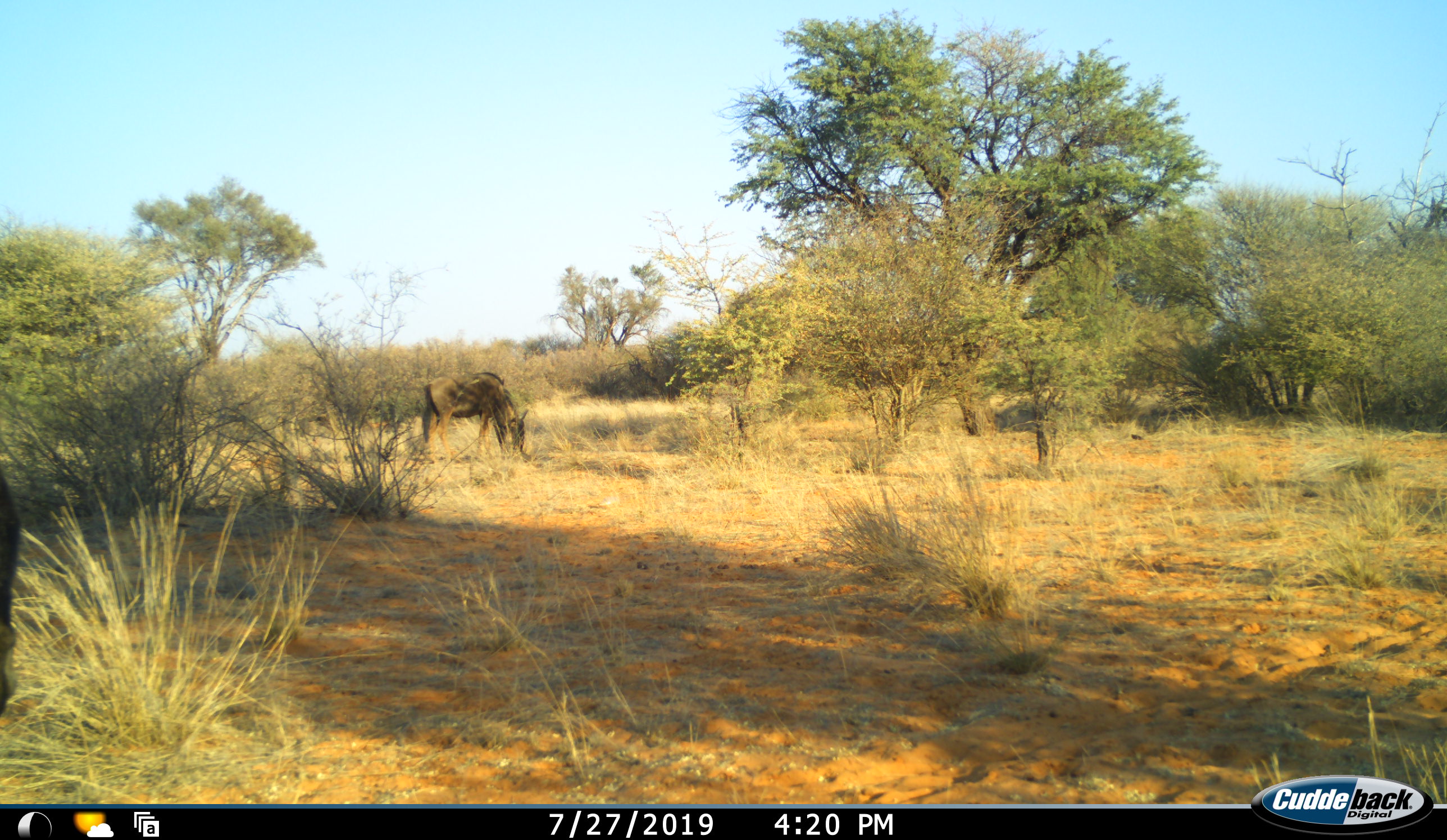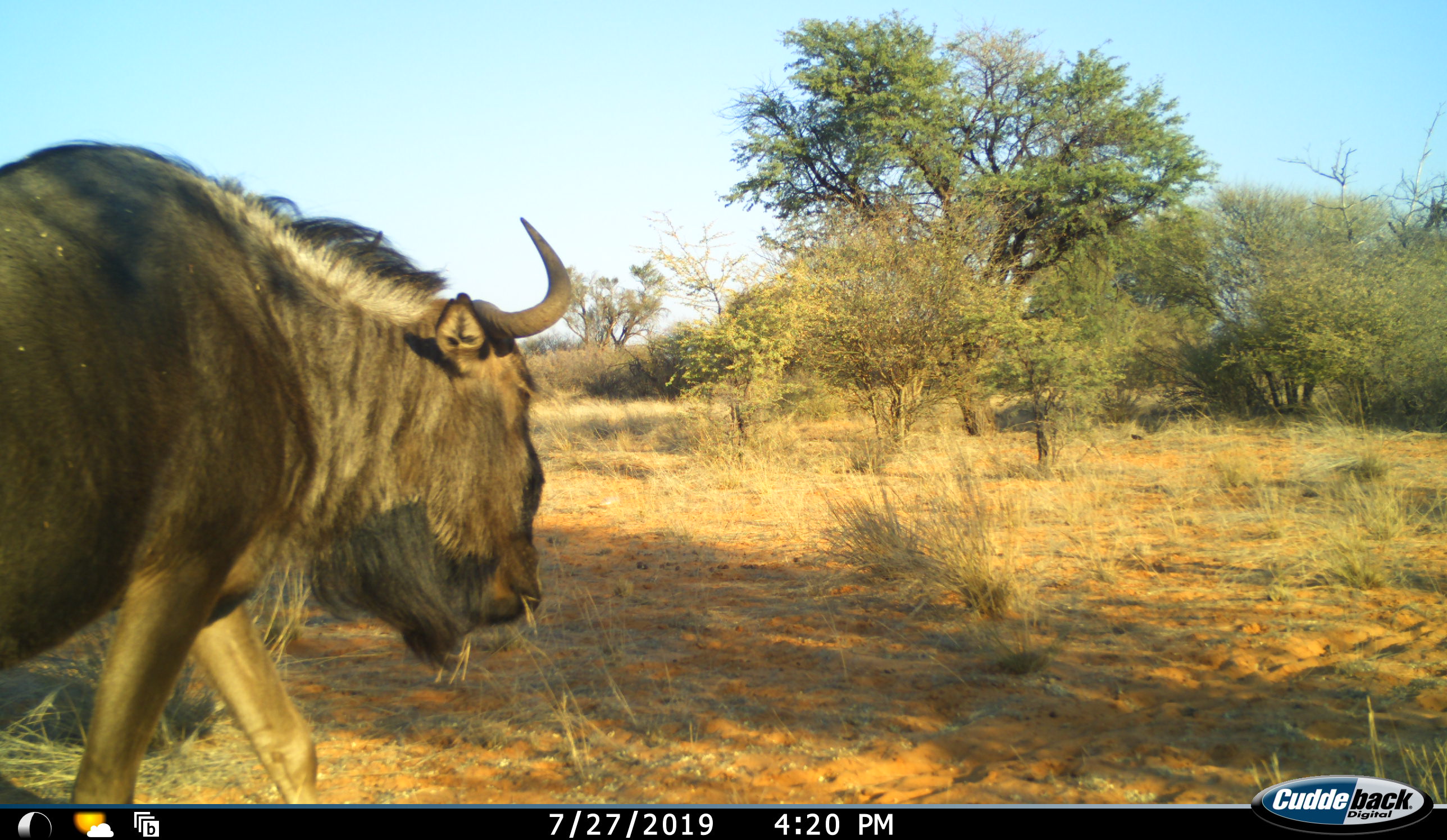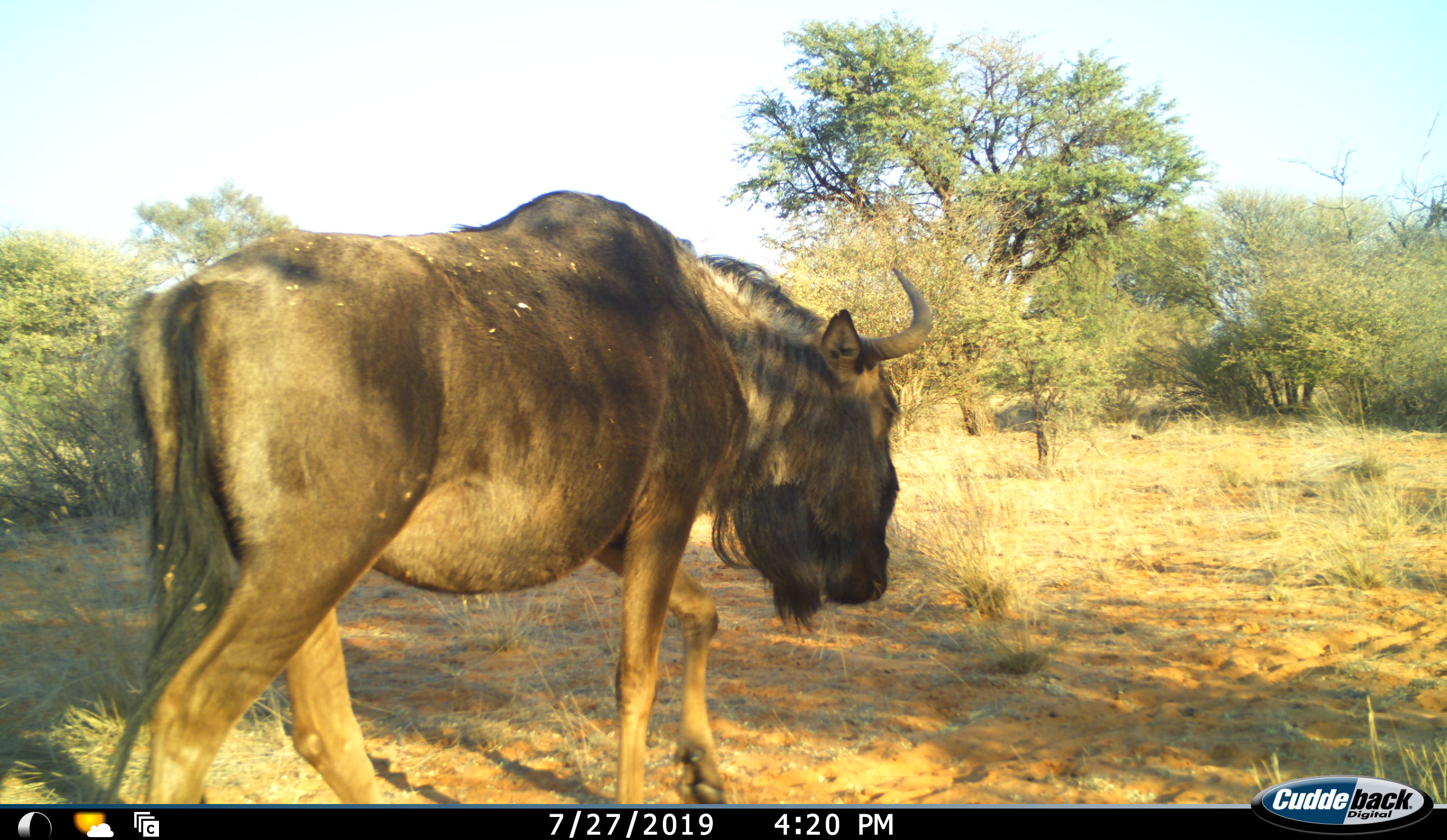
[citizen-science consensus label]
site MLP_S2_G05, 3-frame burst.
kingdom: Animalia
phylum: Chordata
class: Mammalia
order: Artiodactyla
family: Bovidae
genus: Connochaetes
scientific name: Connochaetes taurinus taurinus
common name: blue wildebeest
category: wildebeestblue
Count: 2.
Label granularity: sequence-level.